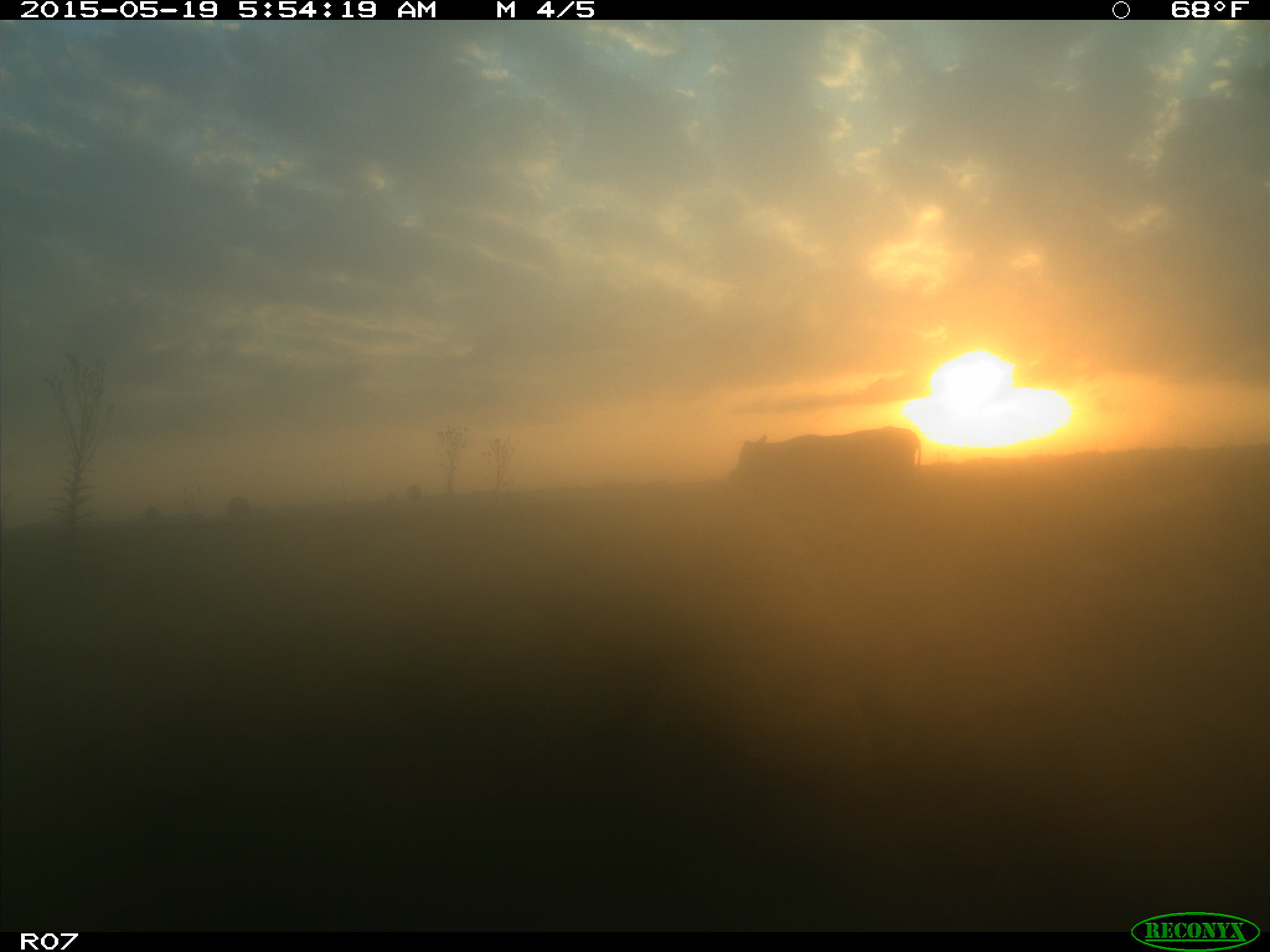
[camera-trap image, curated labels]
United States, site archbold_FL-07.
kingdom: Animalia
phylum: Chordata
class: Mammalia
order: Artiodactyla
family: Bovidae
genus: Bos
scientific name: Bos taurus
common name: domestic cow